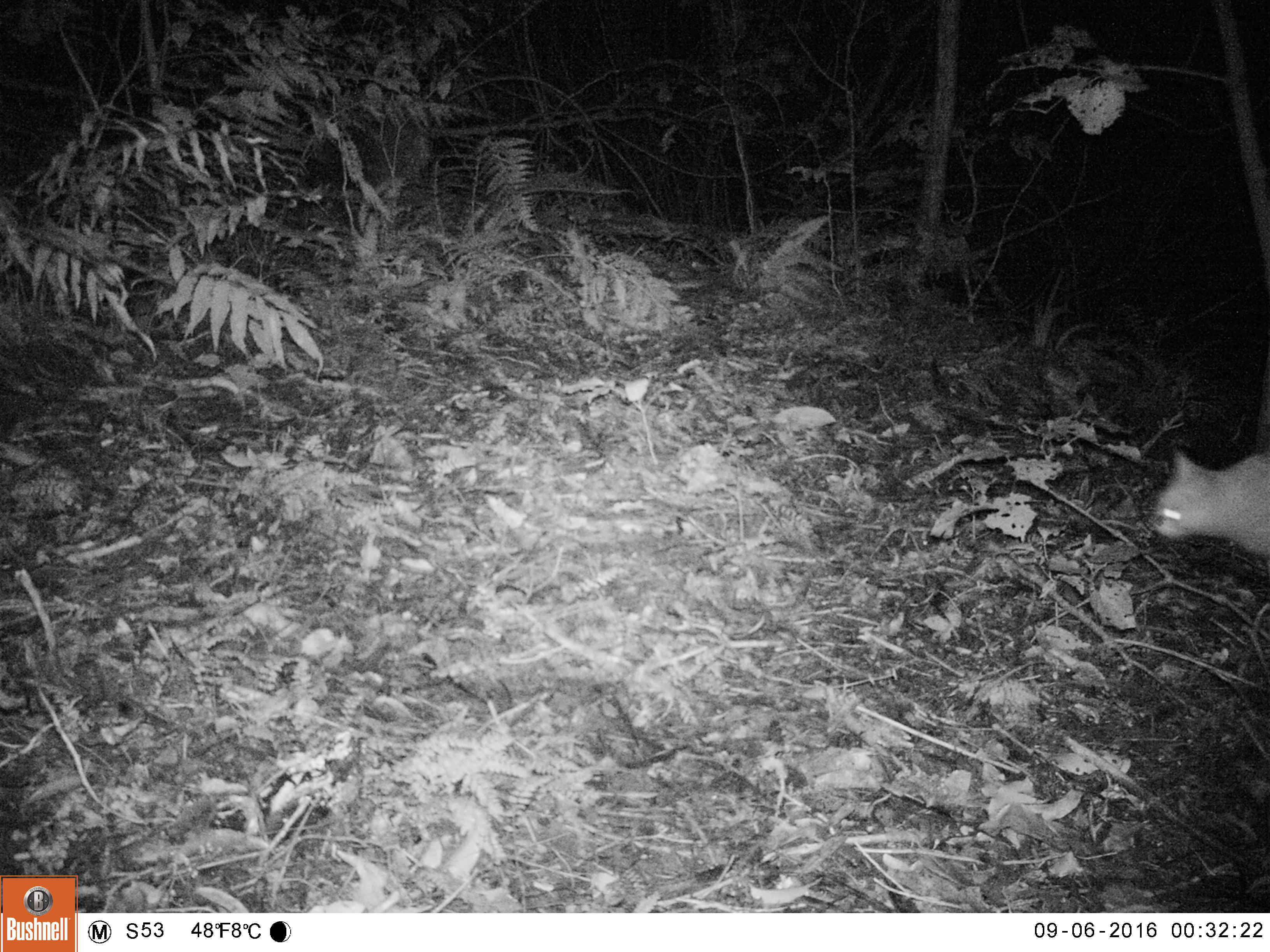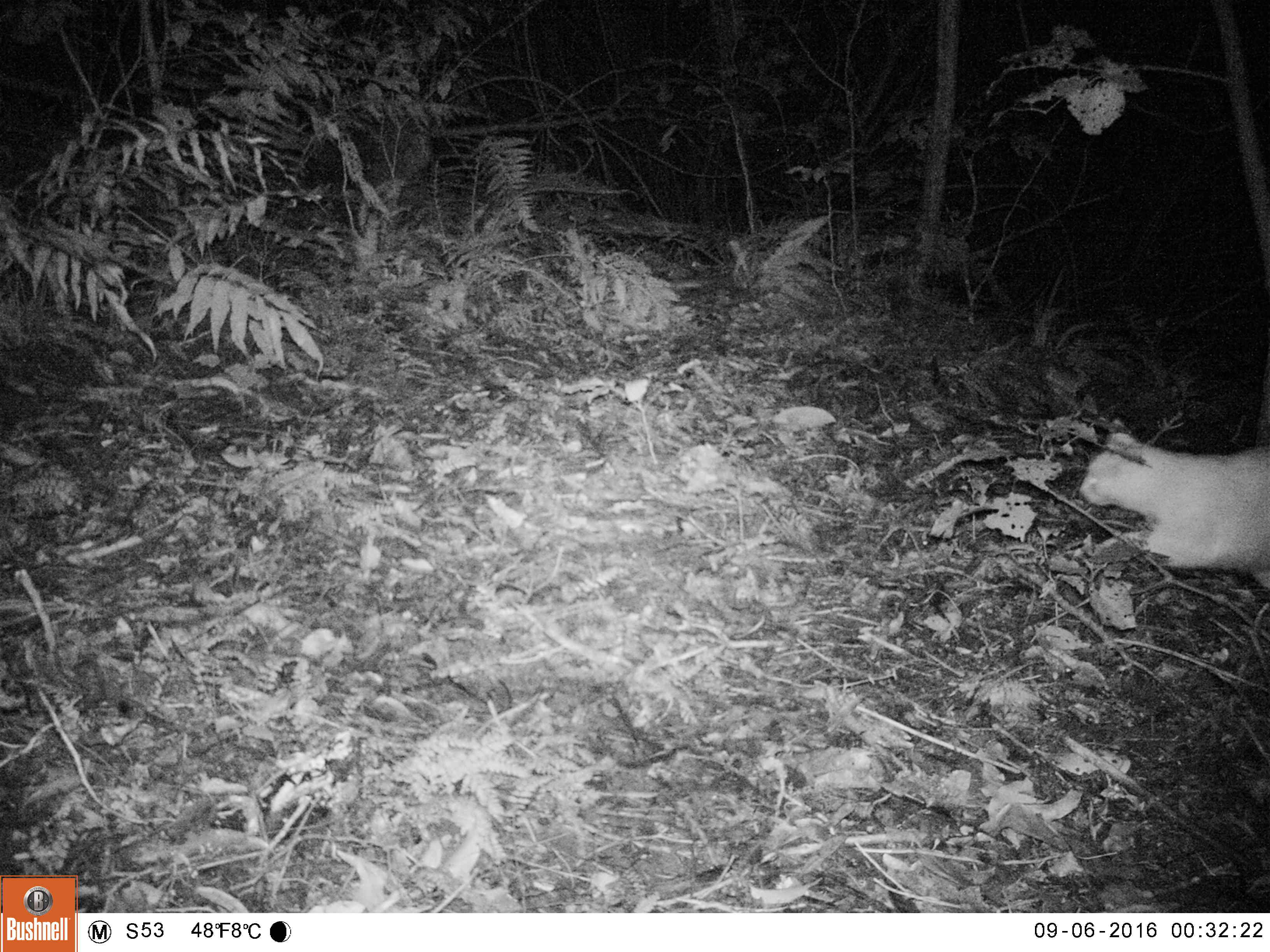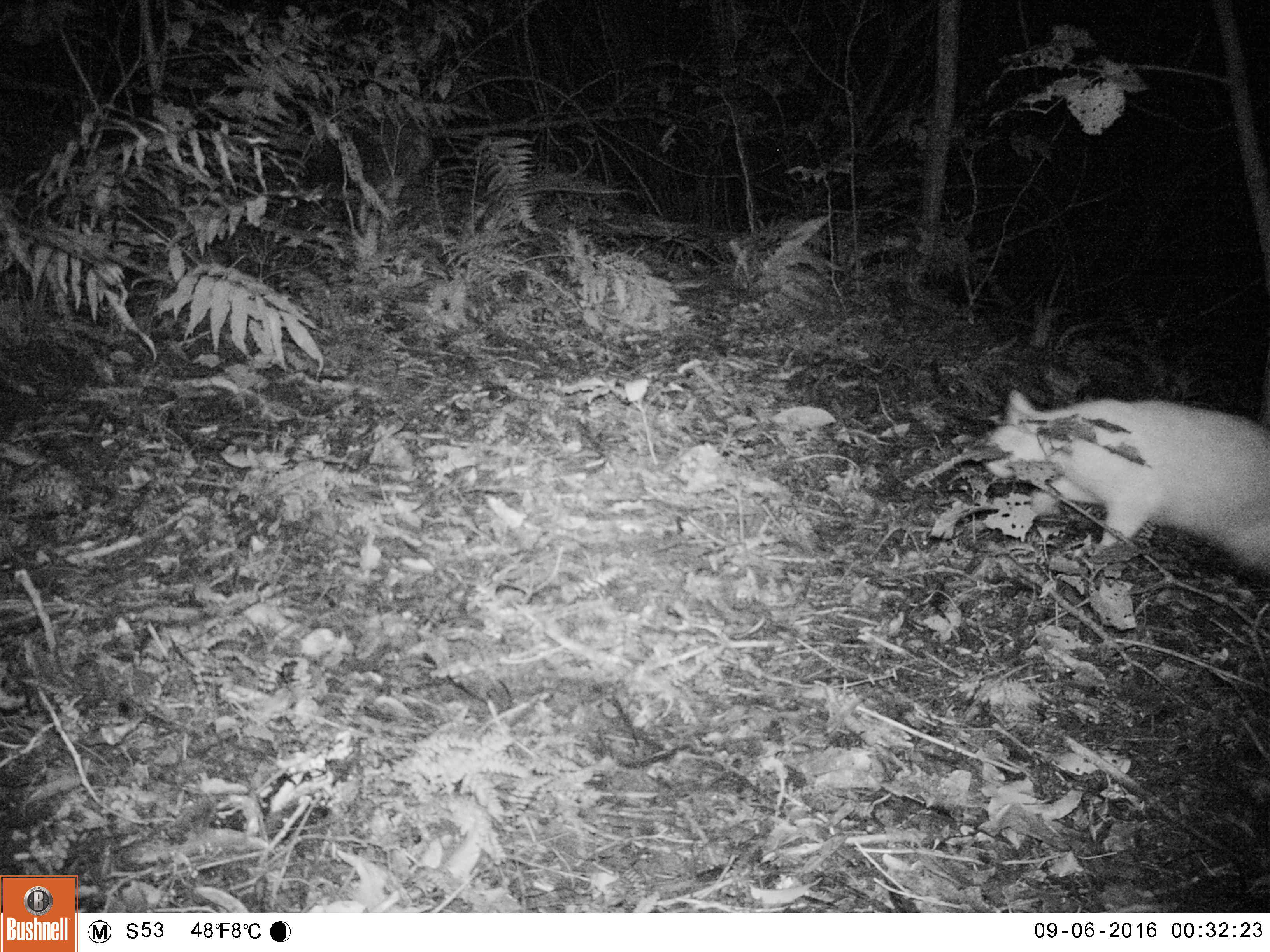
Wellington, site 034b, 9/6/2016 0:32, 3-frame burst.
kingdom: Animalia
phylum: Chordata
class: Mammalia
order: Carnivora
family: Felidae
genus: Felis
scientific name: Felis catus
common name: cat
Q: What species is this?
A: Cat (Felis catus).